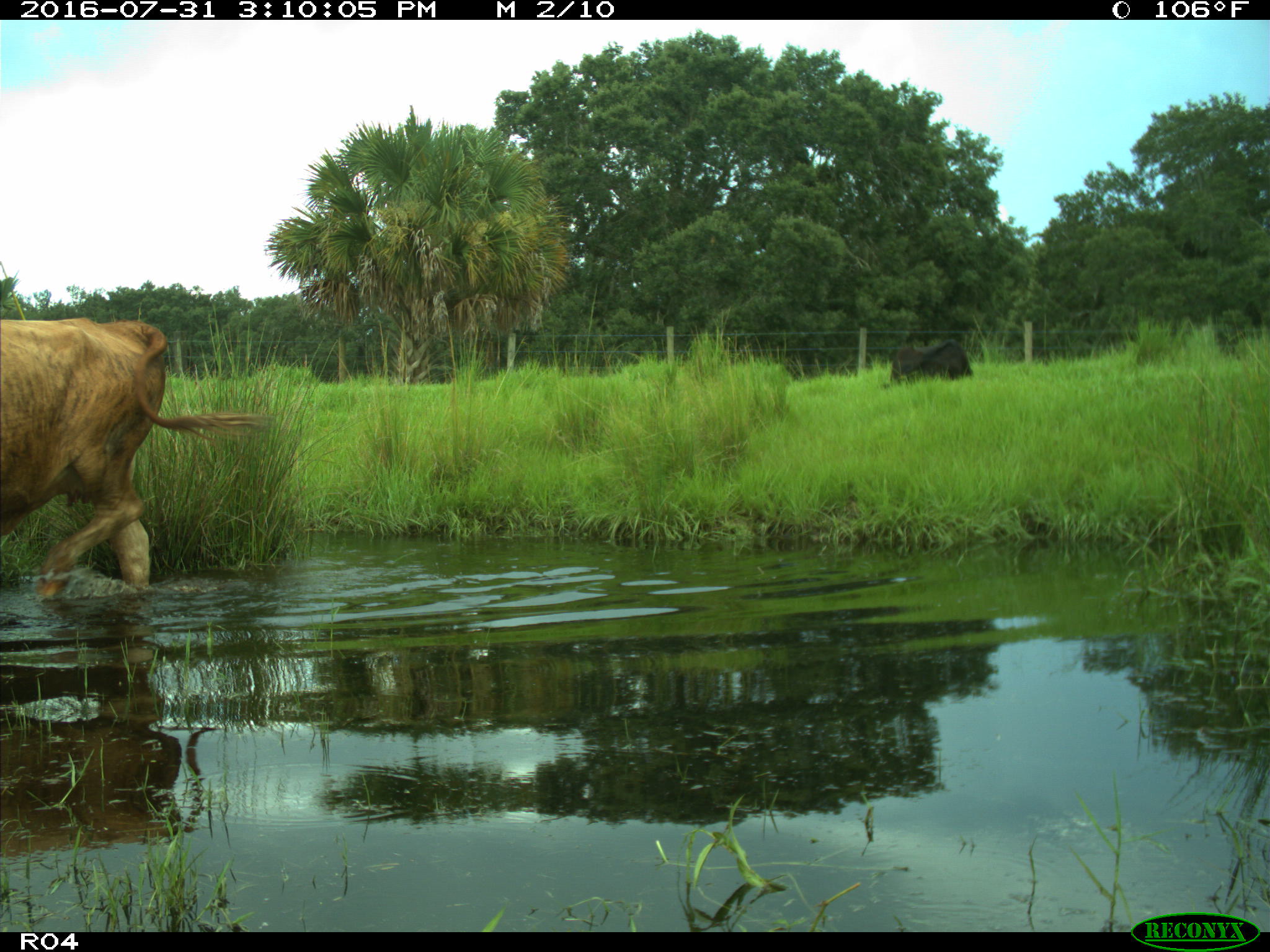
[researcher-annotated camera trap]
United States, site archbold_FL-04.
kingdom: Animalia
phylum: Chordata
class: Mammalia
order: Artiodactyla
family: Bovidae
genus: Bos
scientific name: Bos taurus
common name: domestic cow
Bos taurus (domestic cow).